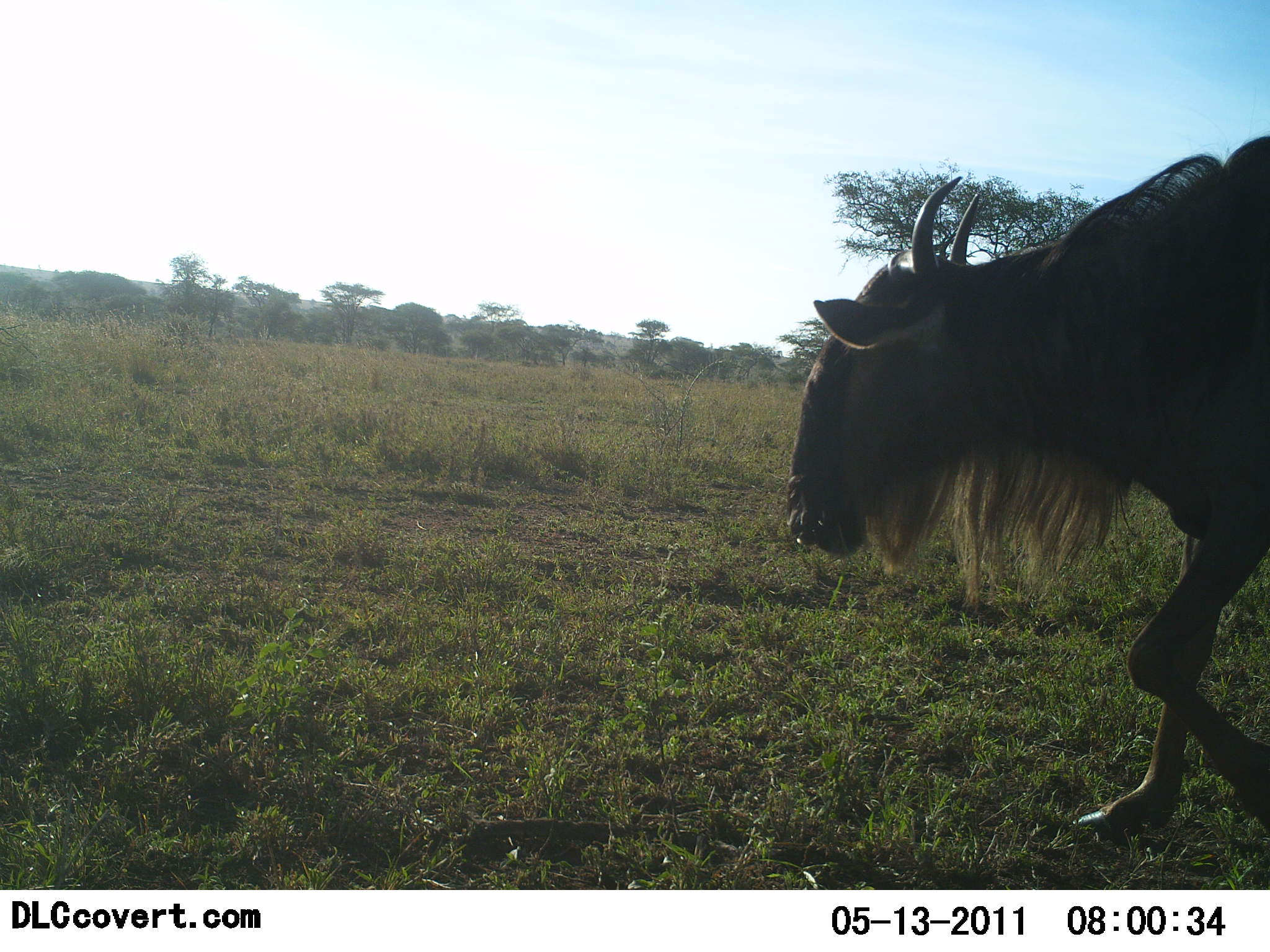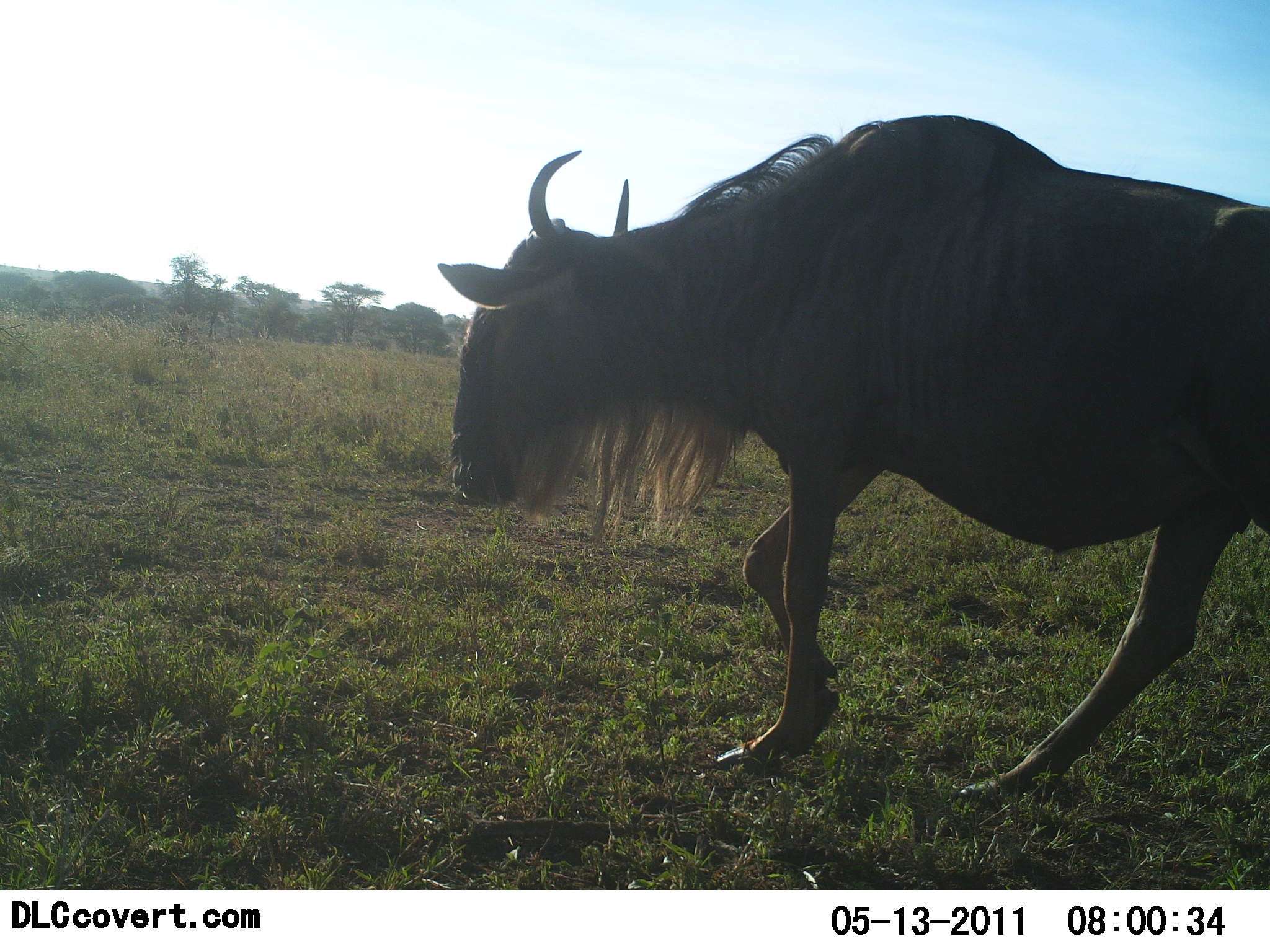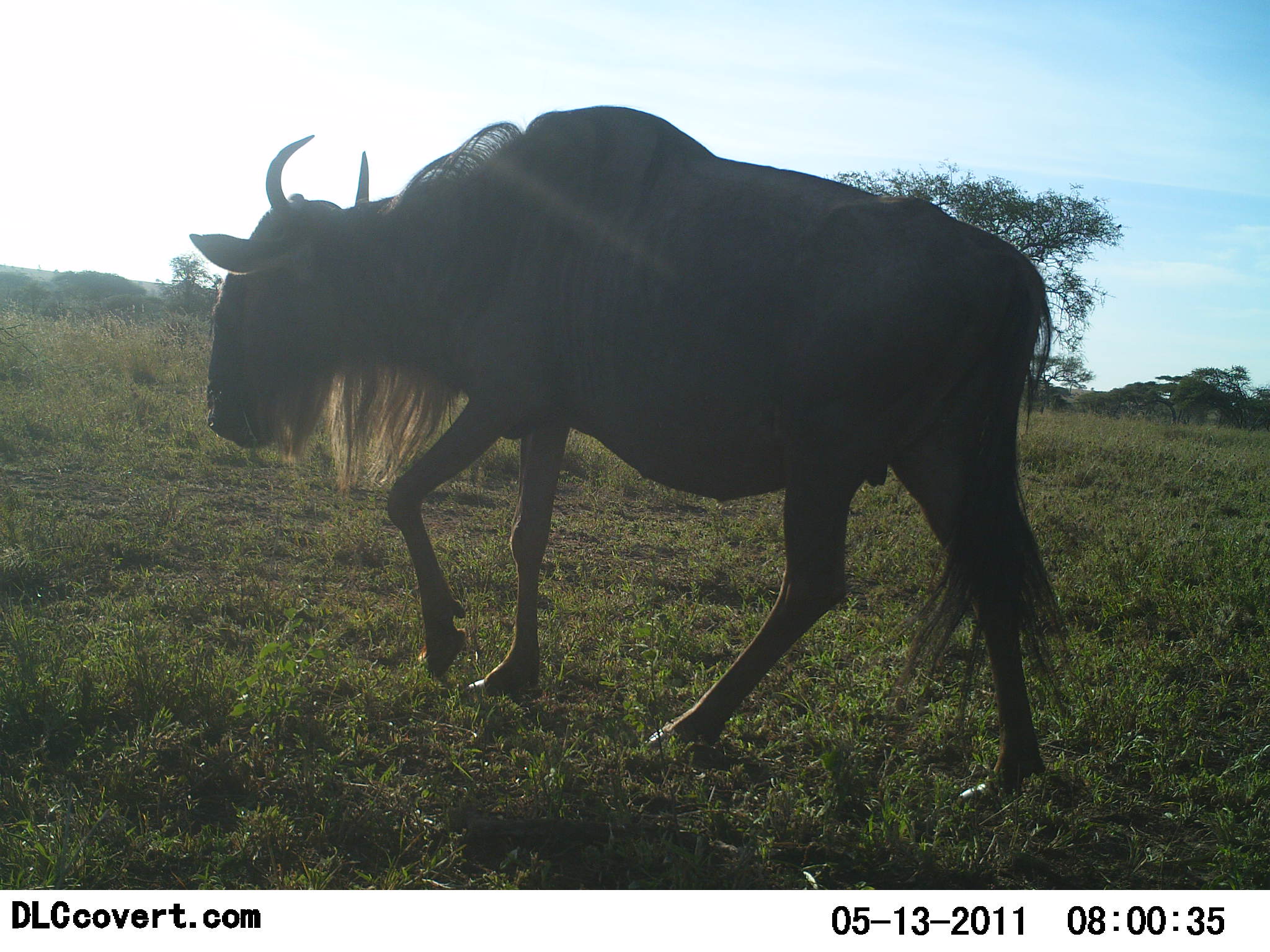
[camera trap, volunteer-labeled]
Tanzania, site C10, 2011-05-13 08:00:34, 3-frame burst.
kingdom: Animalia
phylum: Chordata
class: Mammalia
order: Artiodactyla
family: Bovidae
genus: Connochaetes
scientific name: Connochaetes taurinus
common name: blue wildebeest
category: wildebeest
Wildebeest (blue wildebeest) (Connochaetes taurinus), count 1. Behavior (volunteer vote fractions): standing 7%, resting 0%, moving 100%, interacting 0%. Young present (vote fraction): 0%. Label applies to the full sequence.